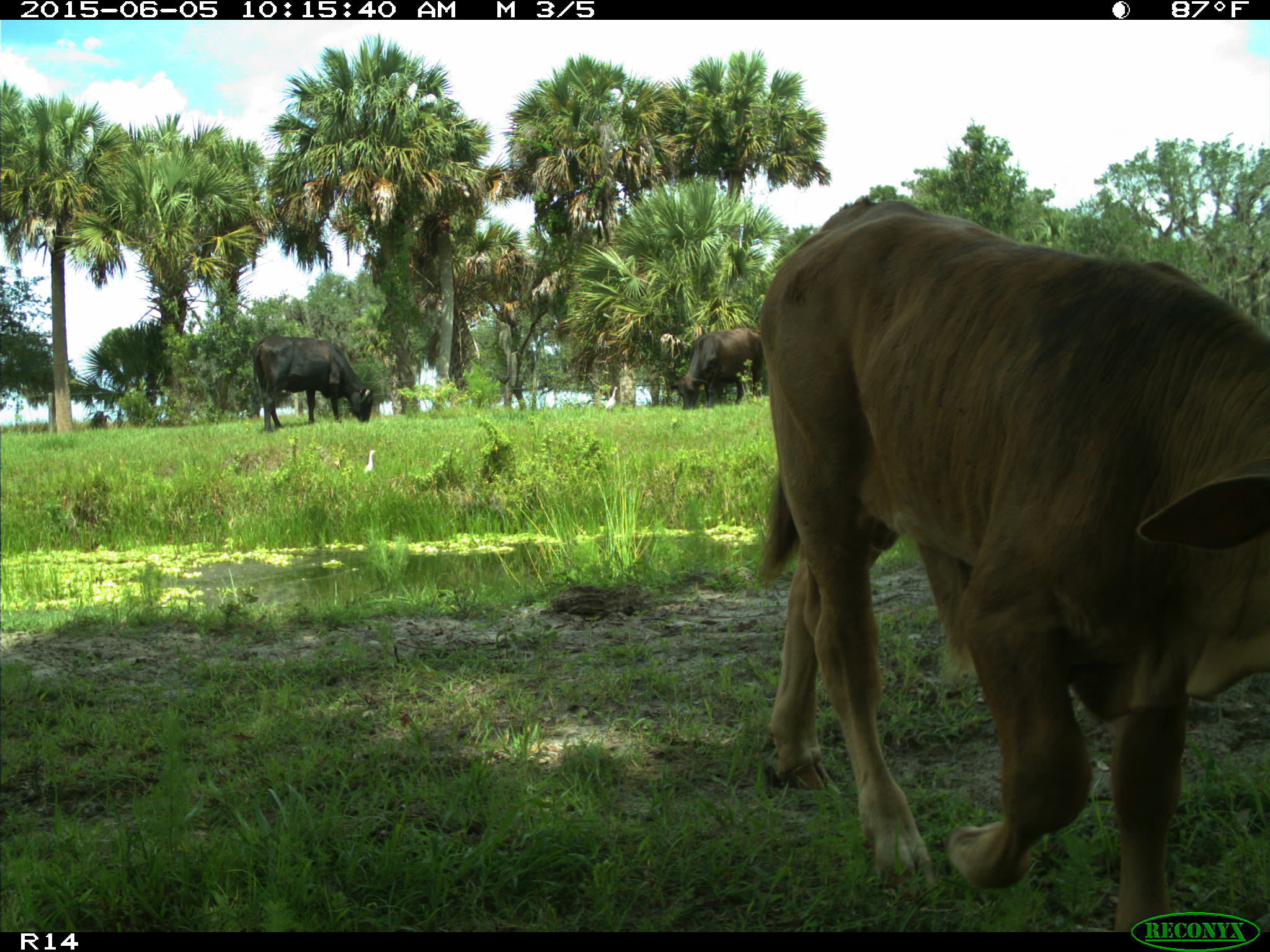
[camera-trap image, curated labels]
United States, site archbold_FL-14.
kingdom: Animalia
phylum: Chordata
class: Mammalia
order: Artiodactyla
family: Bovidae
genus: Bos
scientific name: Bos taurus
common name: domestic cow